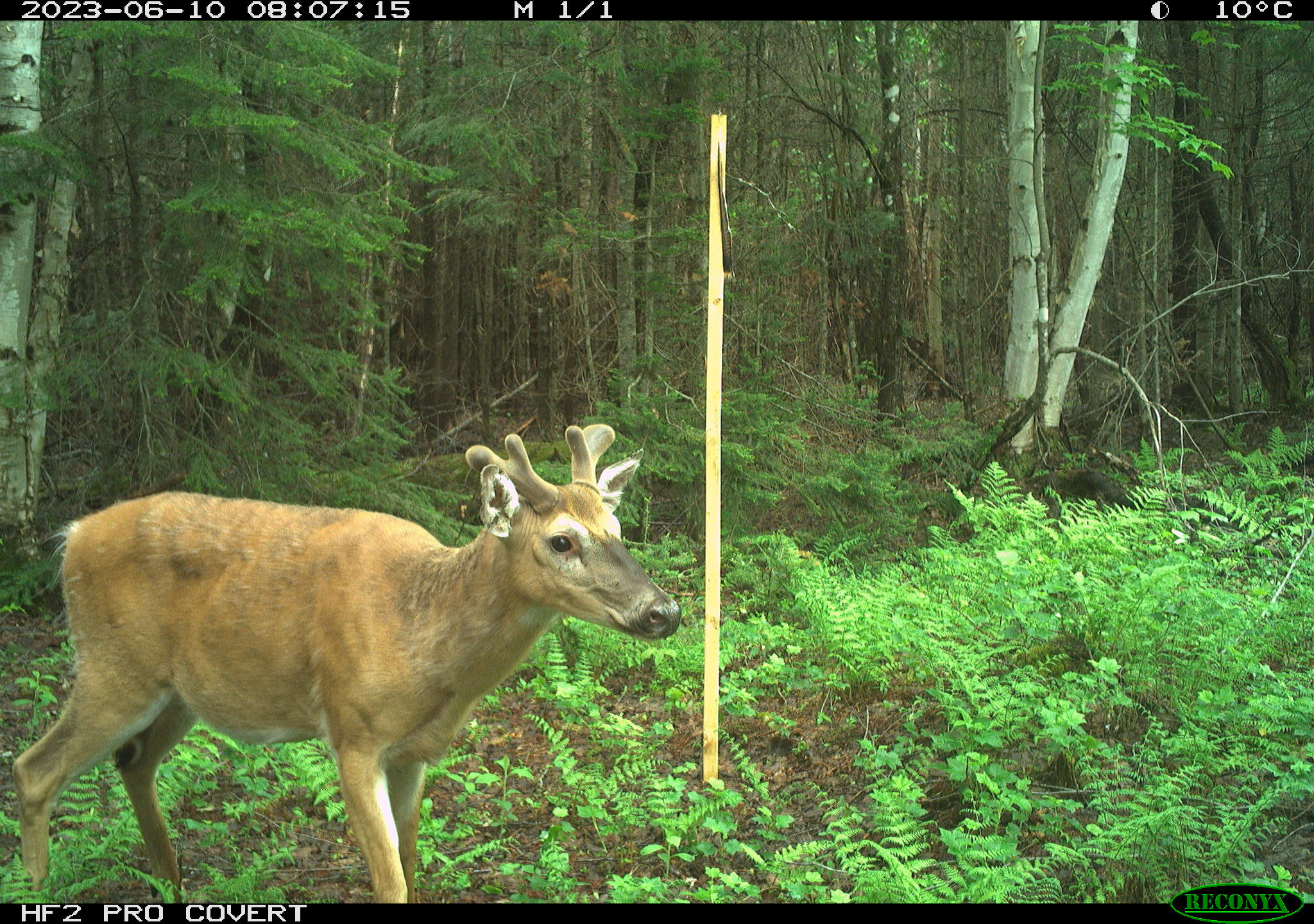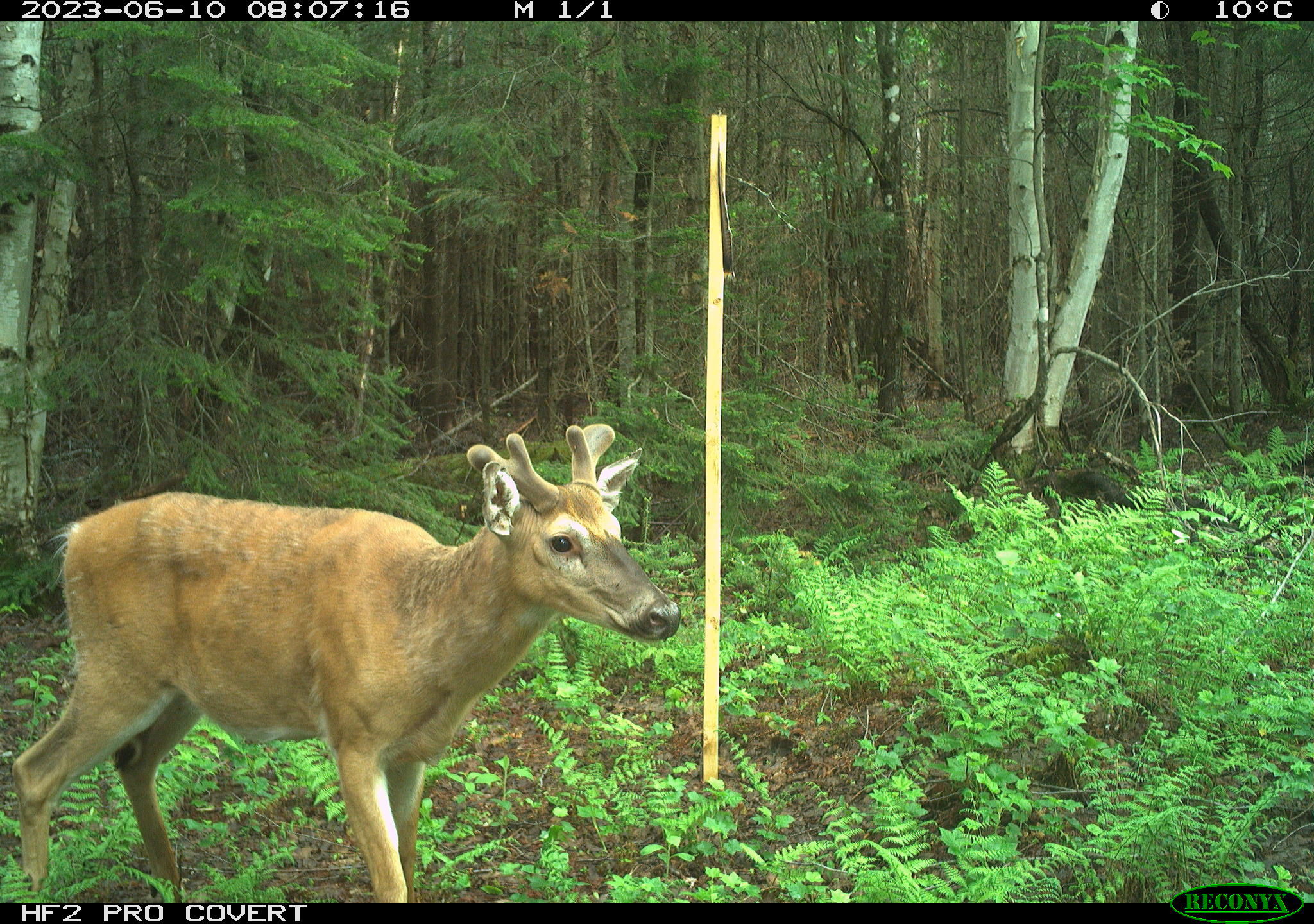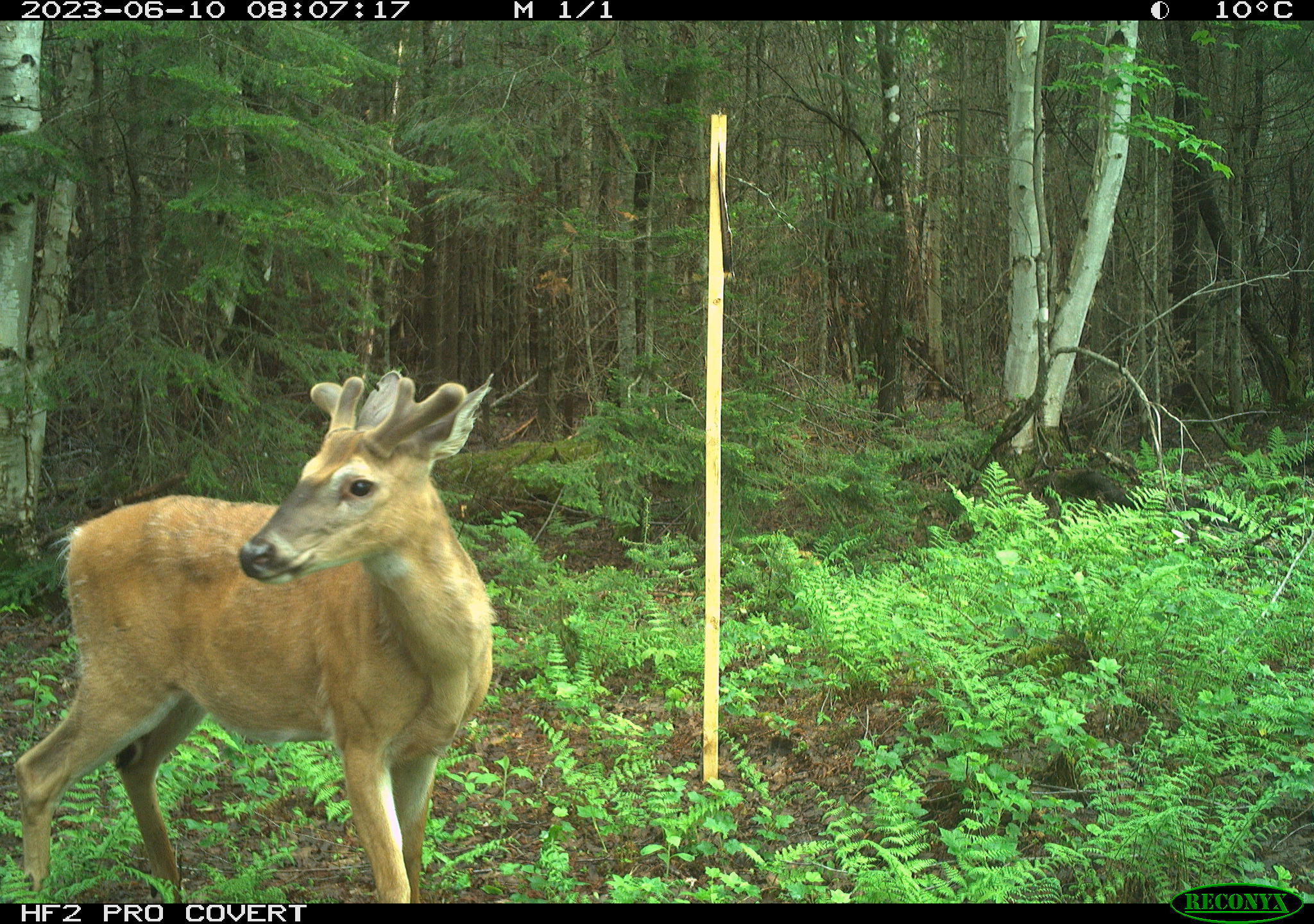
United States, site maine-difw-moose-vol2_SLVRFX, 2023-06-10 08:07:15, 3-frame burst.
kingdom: Animalia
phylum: Chordata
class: Mammalia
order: Artiodactyla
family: Cervidae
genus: Odocoileus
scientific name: Odocoileus virginianus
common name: white-tailed deer